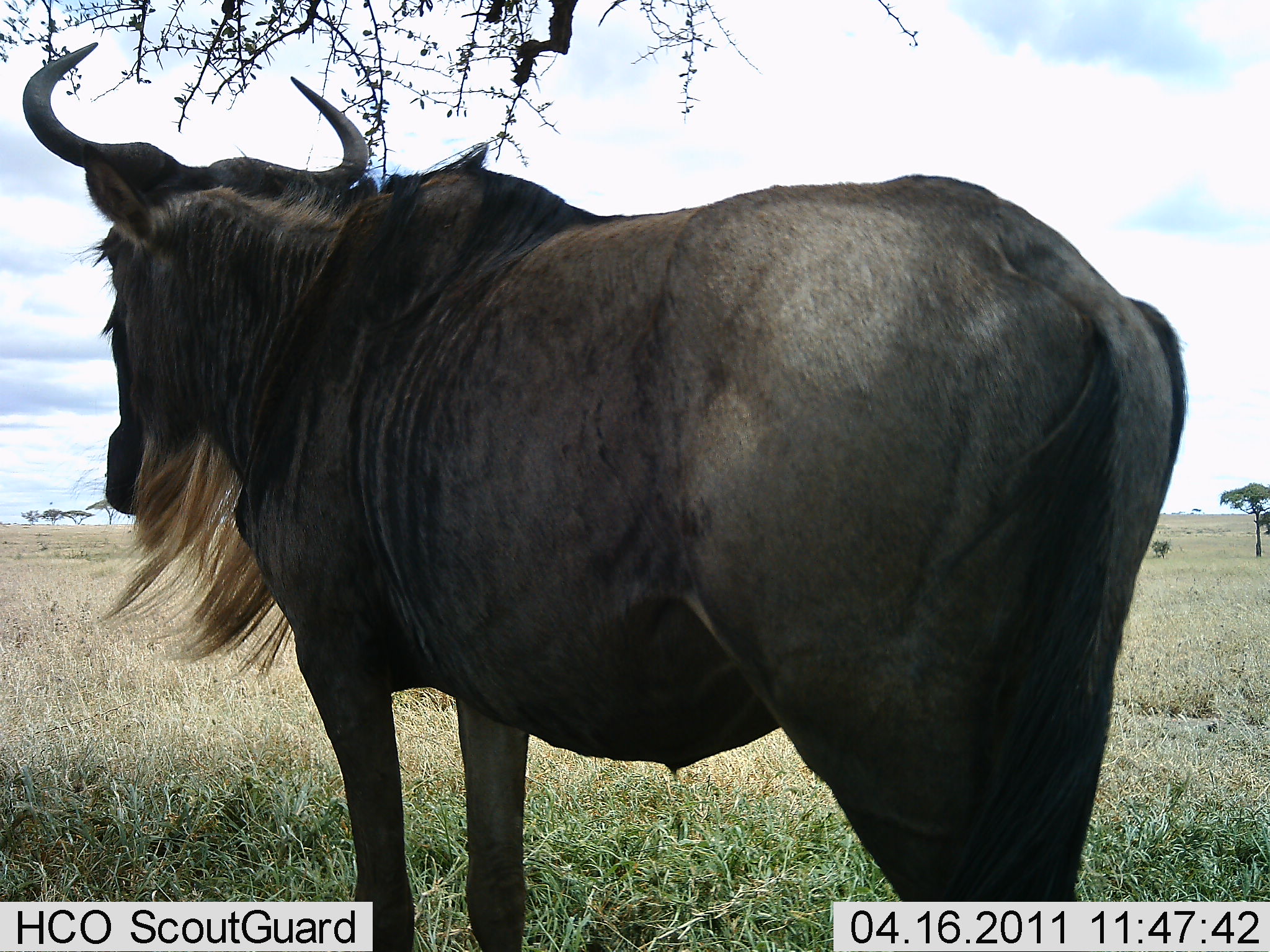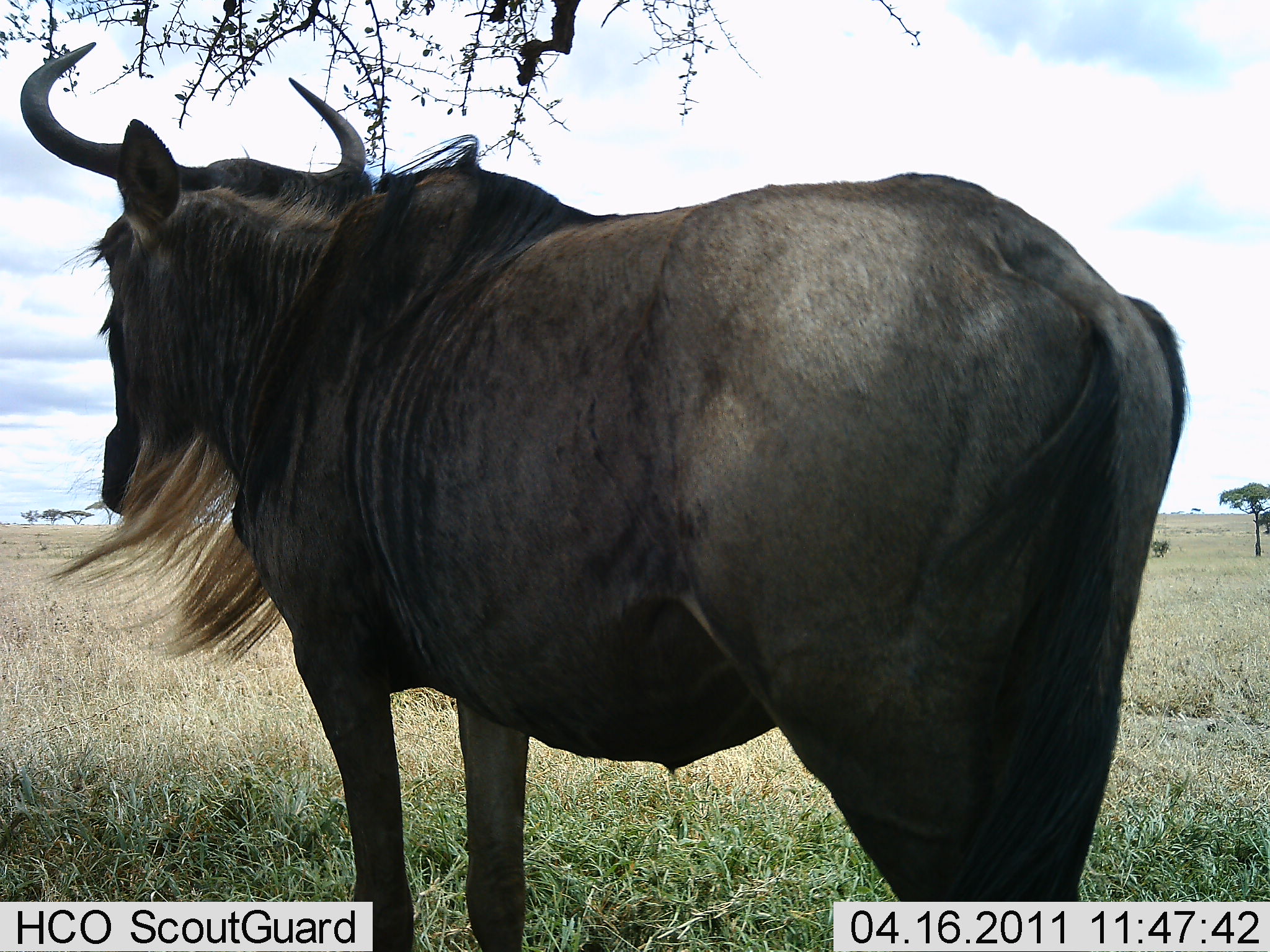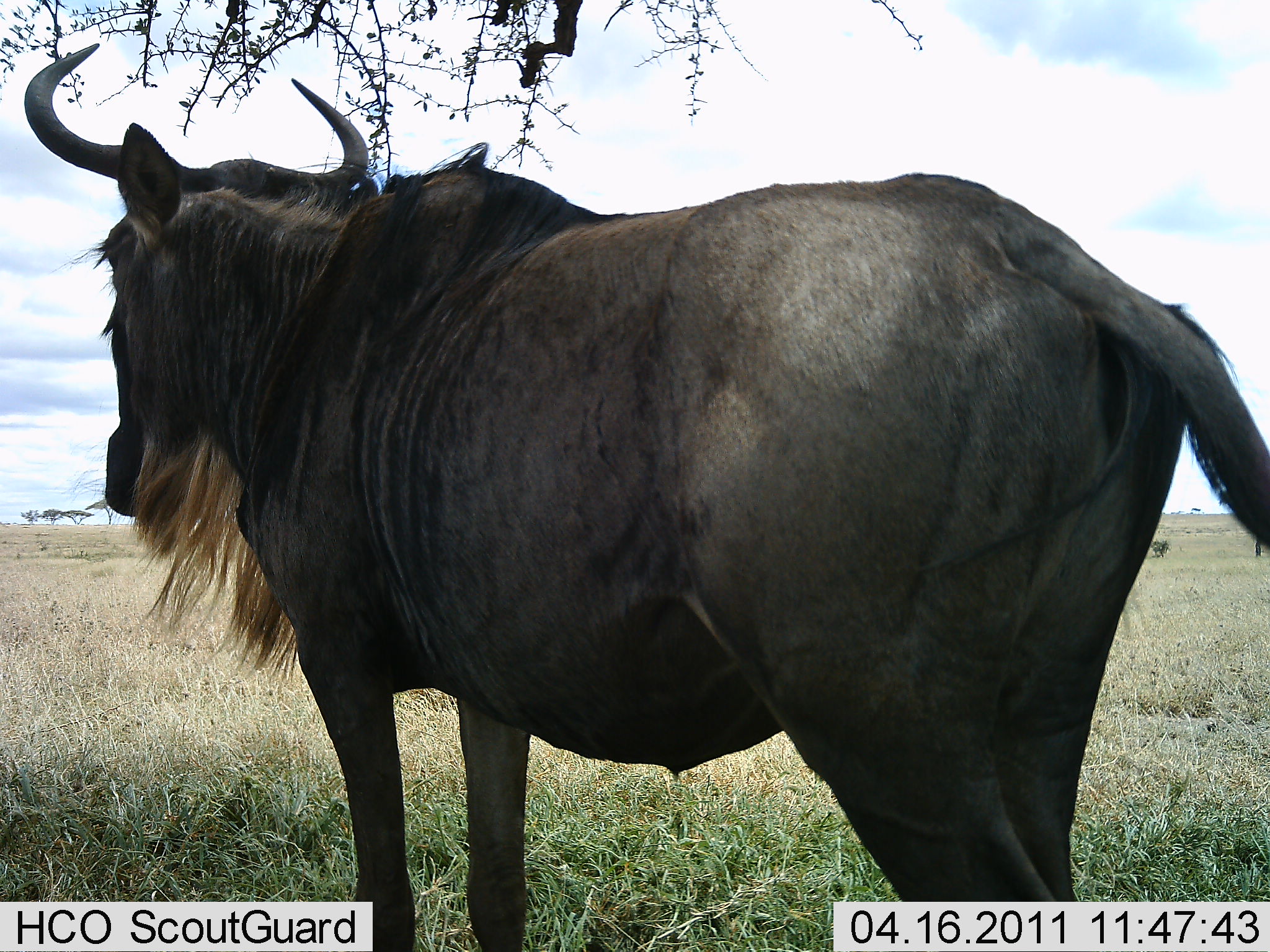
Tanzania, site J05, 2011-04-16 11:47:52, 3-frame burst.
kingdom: Animalia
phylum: Chordata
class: Mammalia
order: Artiodactyla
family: Bovidae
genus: Connochaetes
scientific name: Connochaetes taurinus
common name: blue wildebeest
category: wildebeest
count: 1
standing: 100%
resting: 0%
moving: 0%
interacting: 0%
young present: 0%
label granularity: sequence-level